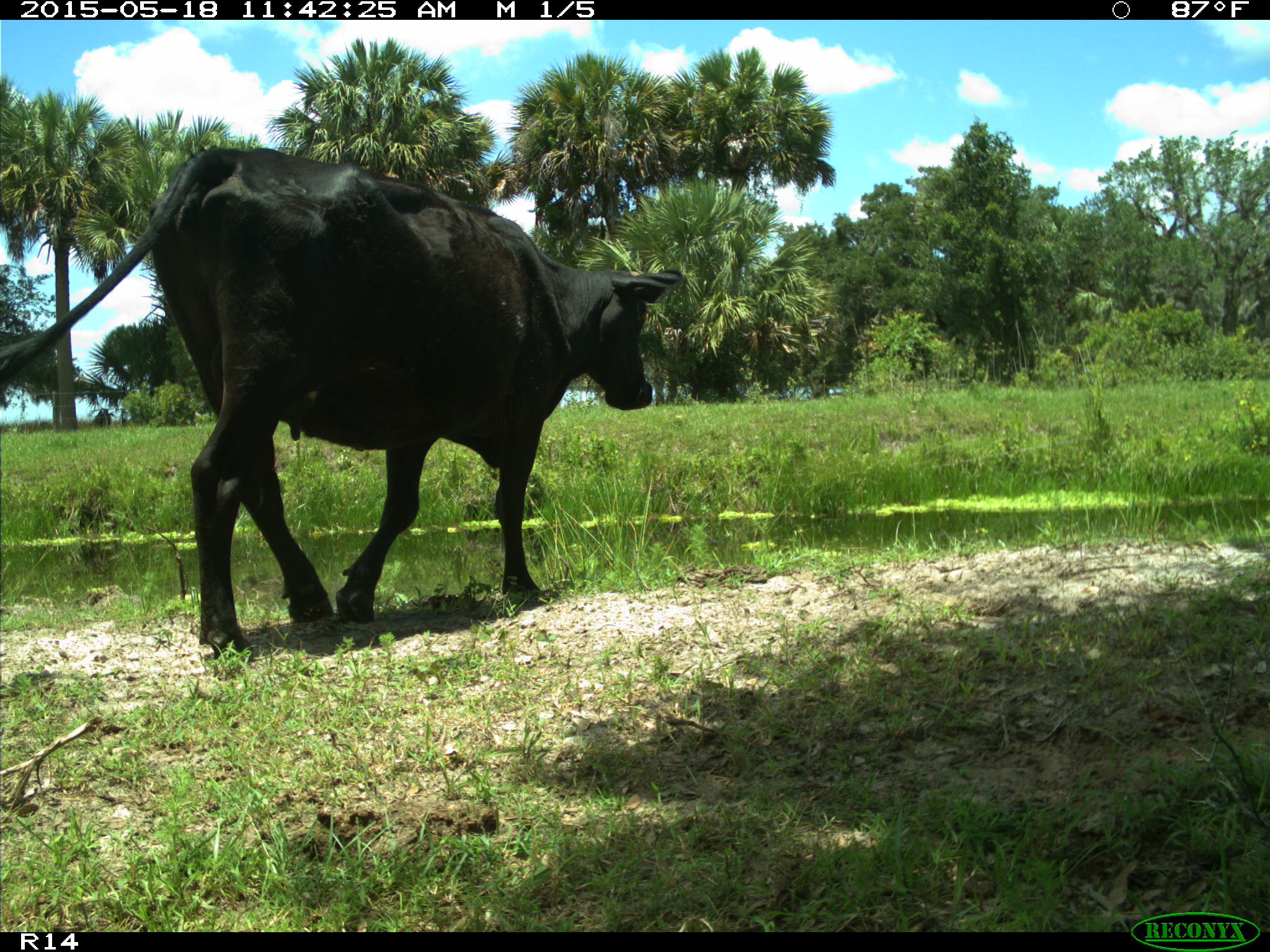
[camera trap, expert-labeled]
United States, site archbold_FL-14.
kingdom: Animalia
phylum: Chordata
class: Mammalia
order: Artiodactyla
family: Bovidae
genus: Bos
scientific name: Bos taurus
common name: domestic cow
Bos taurus (domestic cow).